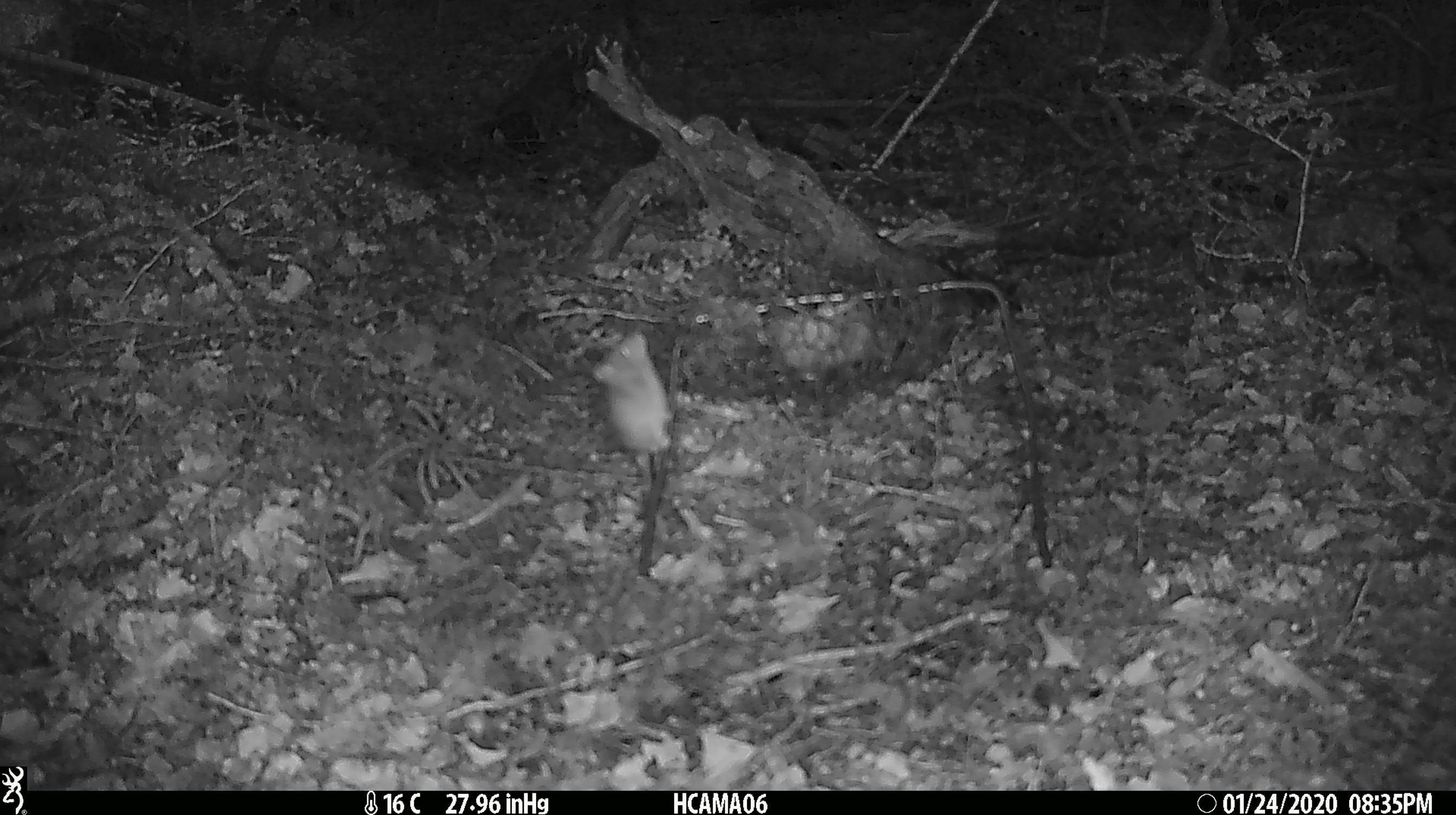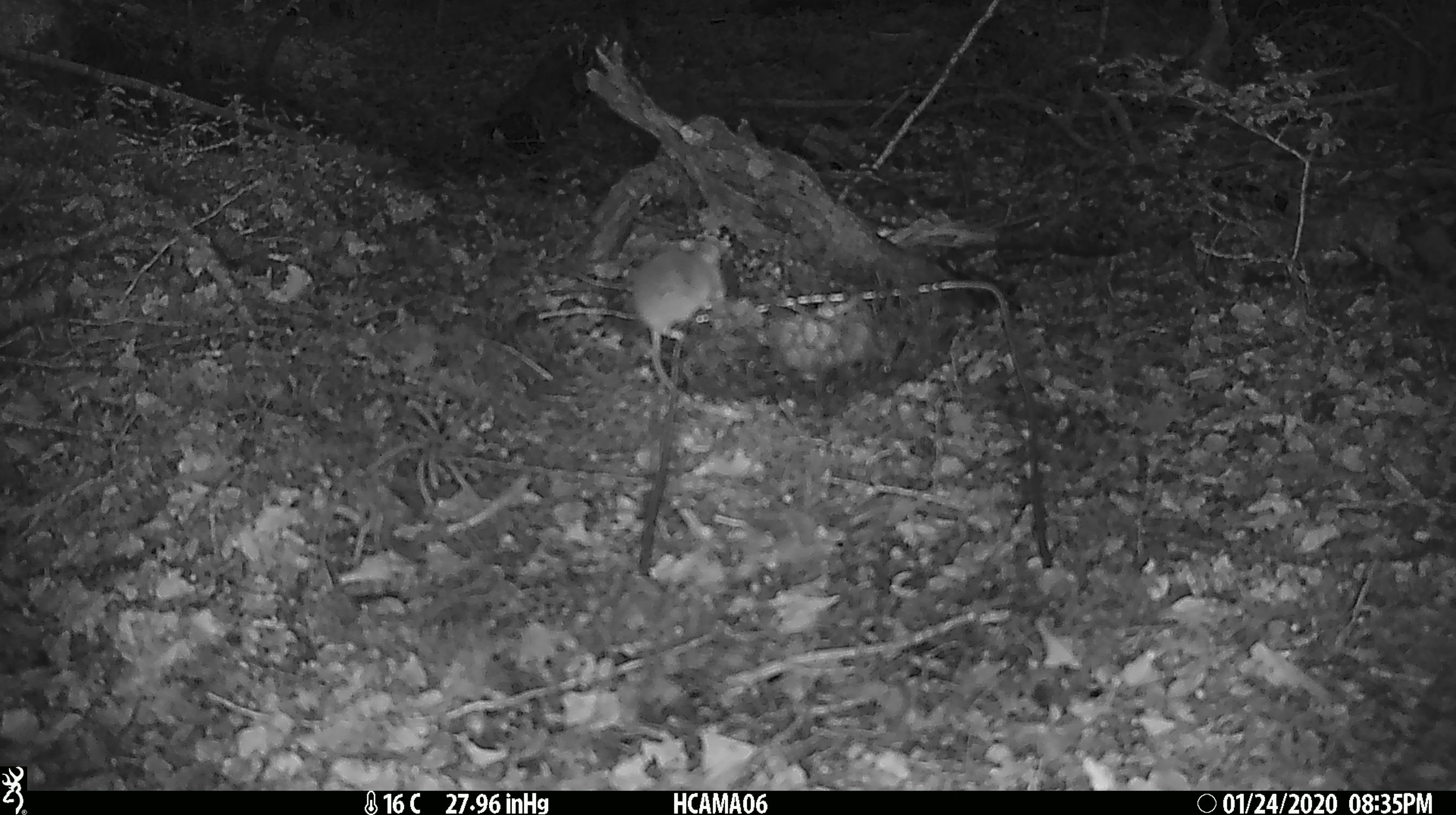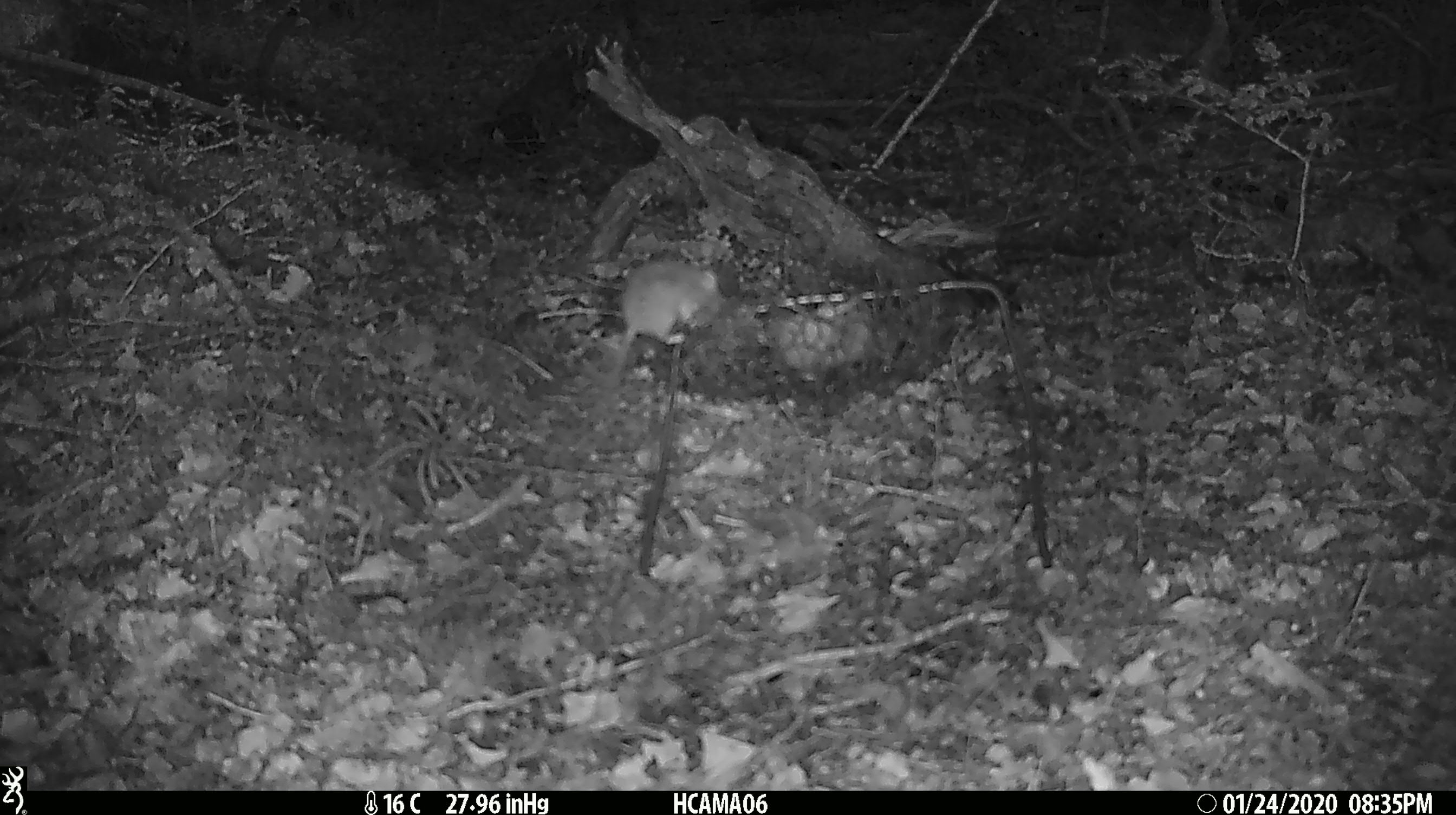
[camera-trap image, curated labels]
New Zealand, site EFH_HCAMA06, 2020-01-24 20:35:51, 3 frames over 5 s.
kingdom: Animalia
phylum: Chordata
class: Mammalia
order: Rodentia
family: Muridae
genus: Mus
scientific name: Mus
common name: mouse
Mouse (Mus).